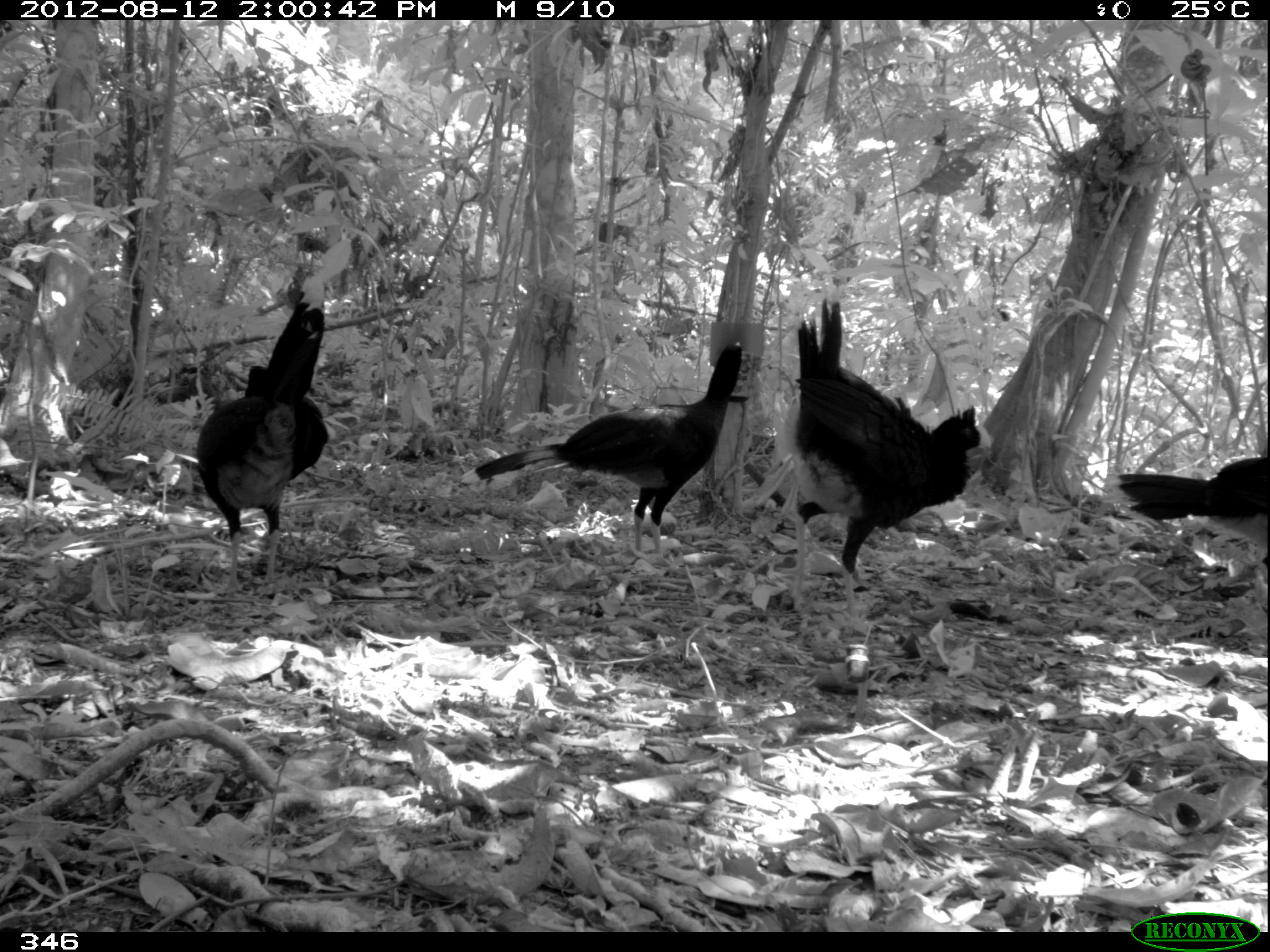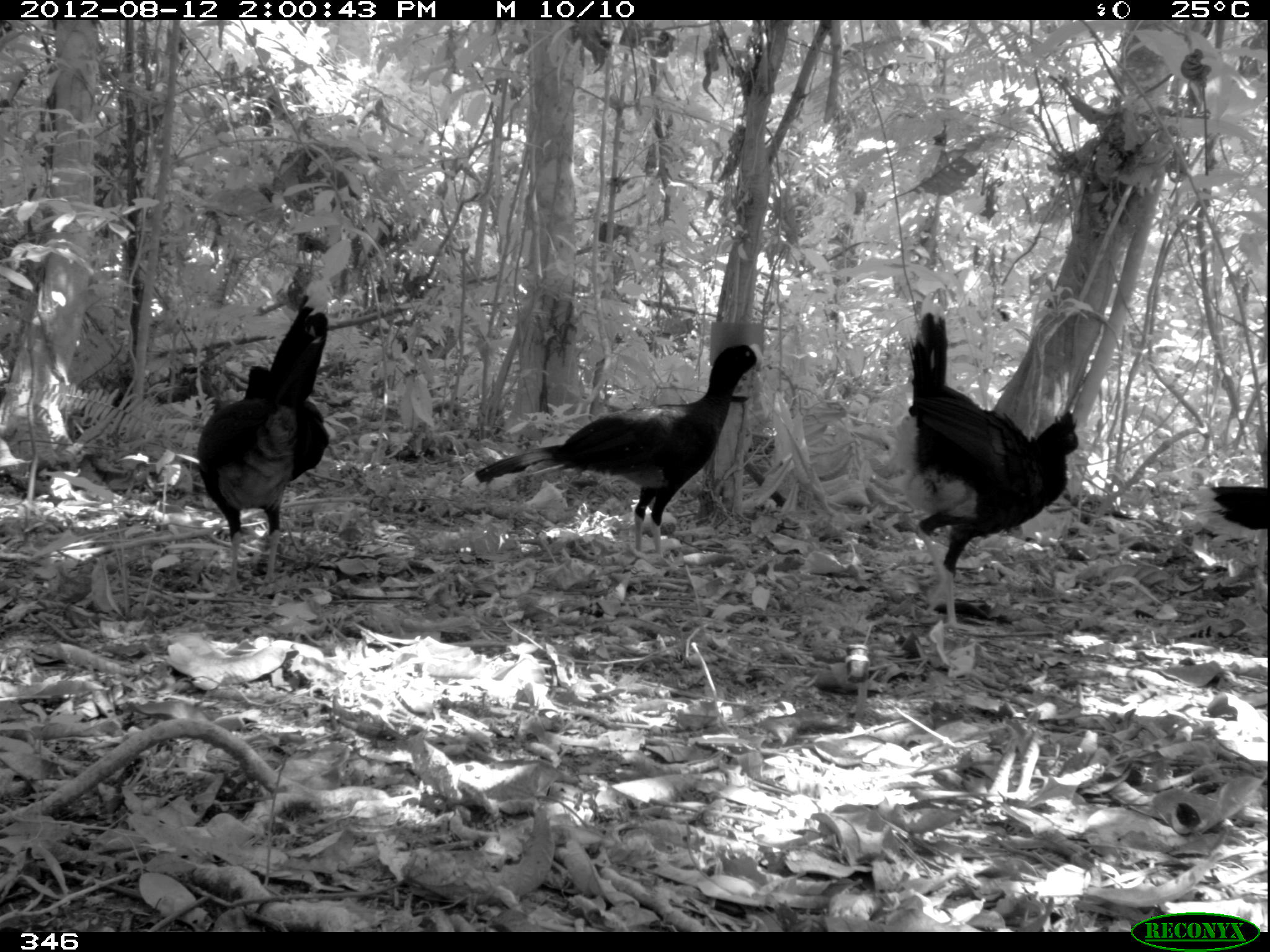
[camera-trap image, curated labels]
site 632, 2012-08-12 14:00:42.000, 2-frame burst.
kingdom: Animalia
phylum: Chordata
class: Aves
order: Galliformes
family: Cracidae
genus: Mitu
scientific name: Mitu tuberosum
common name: razor-billed curassow